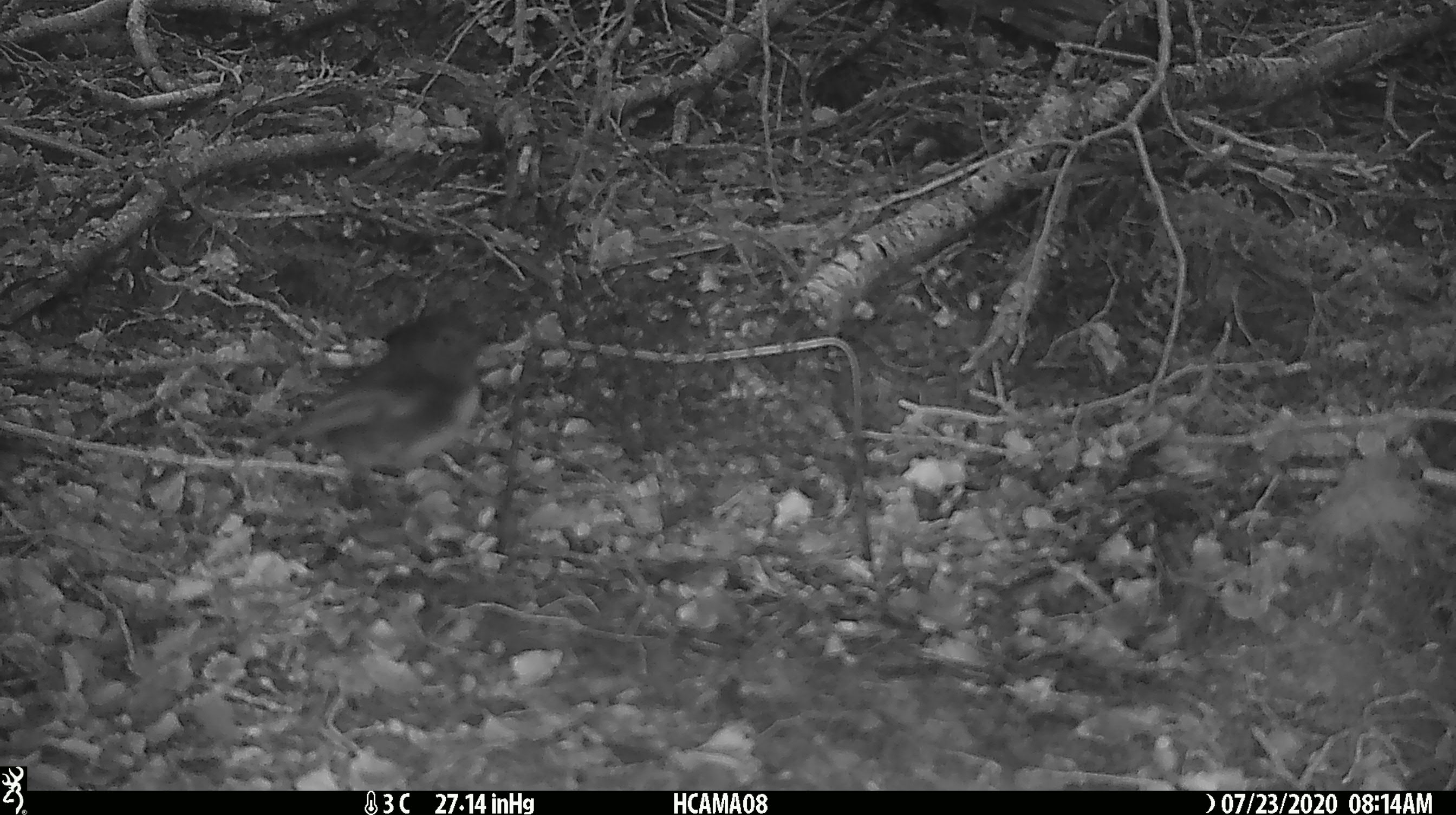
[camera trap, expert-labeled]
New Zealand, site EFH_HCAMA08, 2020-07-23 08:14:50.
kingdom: Animalia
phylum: Chordata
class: Aves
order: Passeriformes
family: Petroicidae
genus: Petroica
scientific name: Petroica australis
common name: new zealand robin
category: robin